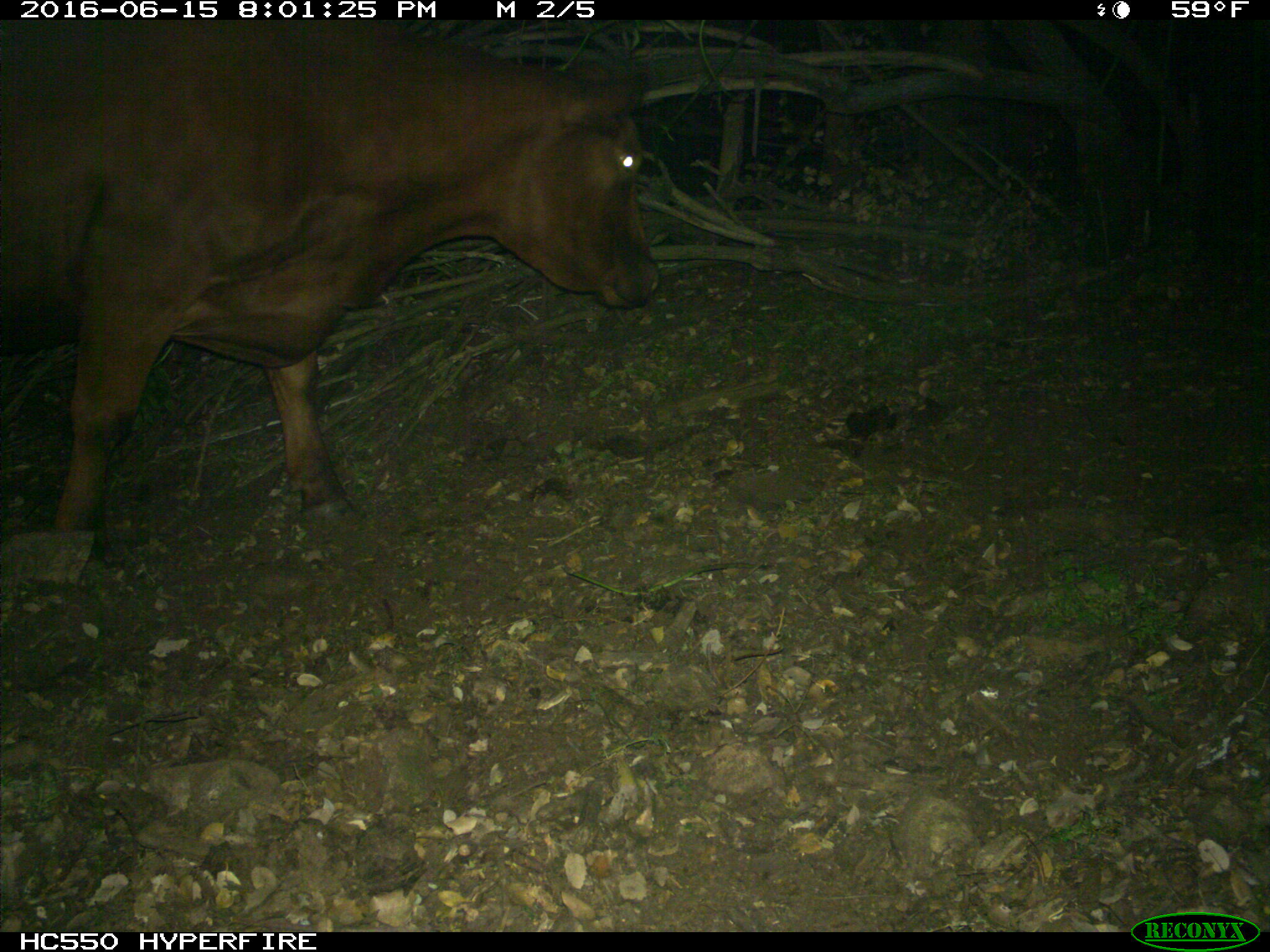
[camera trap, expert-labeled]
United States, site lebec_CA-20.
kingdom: Animalia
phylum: Chordata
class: Mammalia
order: Artiodactyla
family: Bovidae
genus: Bos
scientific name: Bos taurus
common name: domestic cow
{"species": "Bos taurus (domestic cow)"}